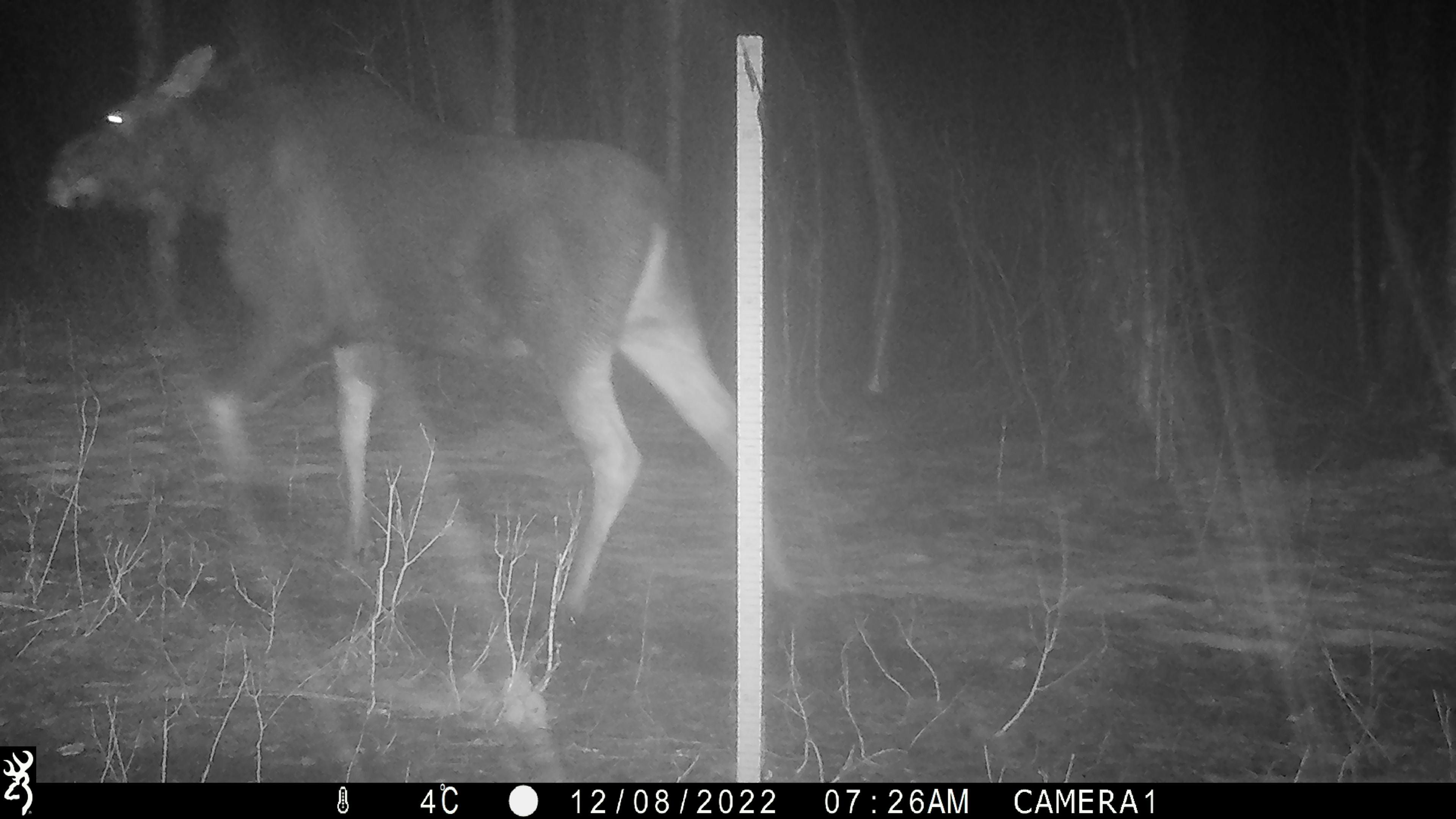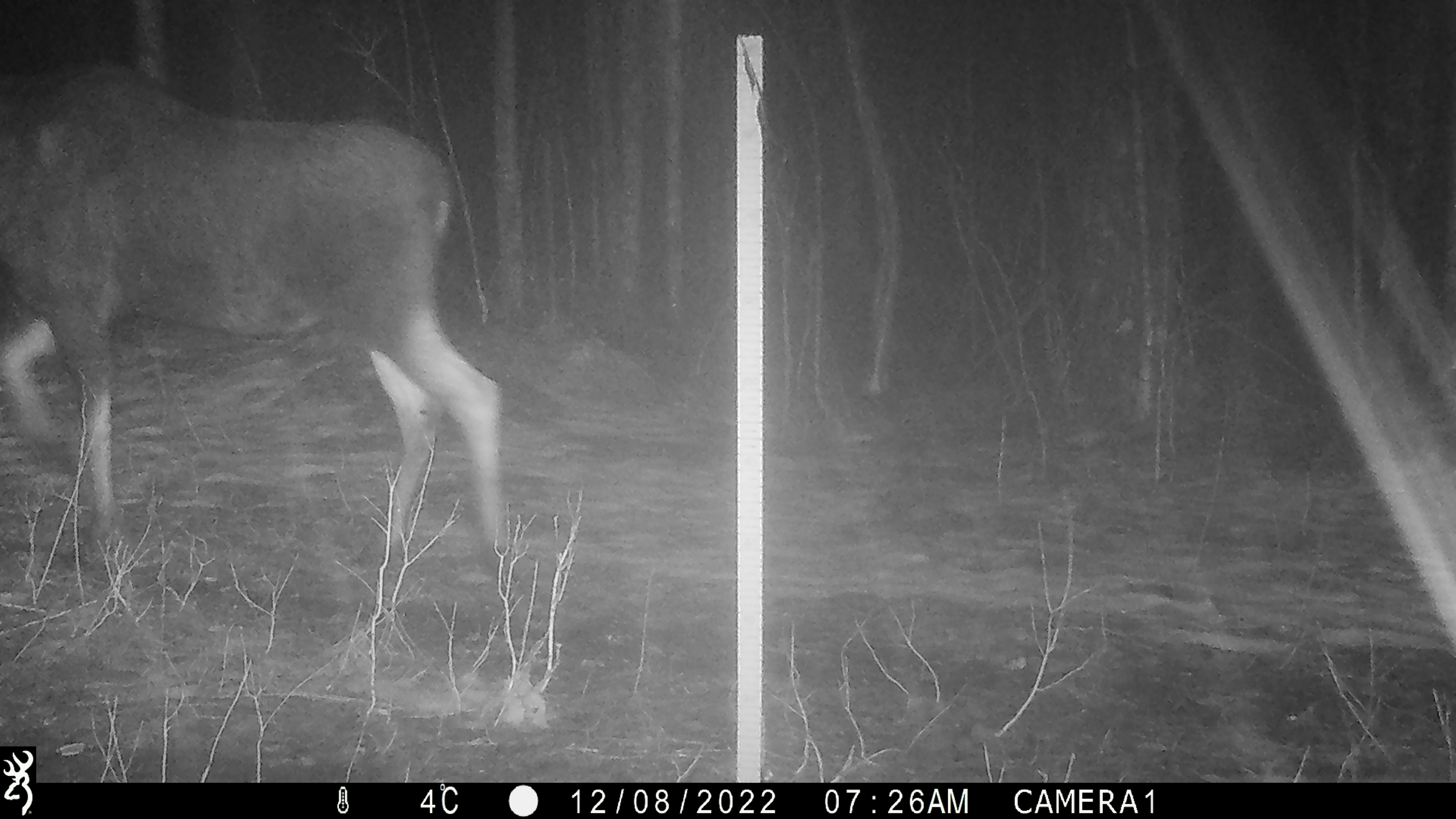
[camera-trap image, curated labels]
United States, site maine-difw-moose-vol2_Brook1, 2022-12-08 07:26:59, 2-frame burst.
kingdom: Animalia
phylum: Chordata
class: Mammalia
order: Artiodactyla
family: Cervidae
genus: Alces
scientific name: Alces alces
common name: moose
Moose (Alces alces).